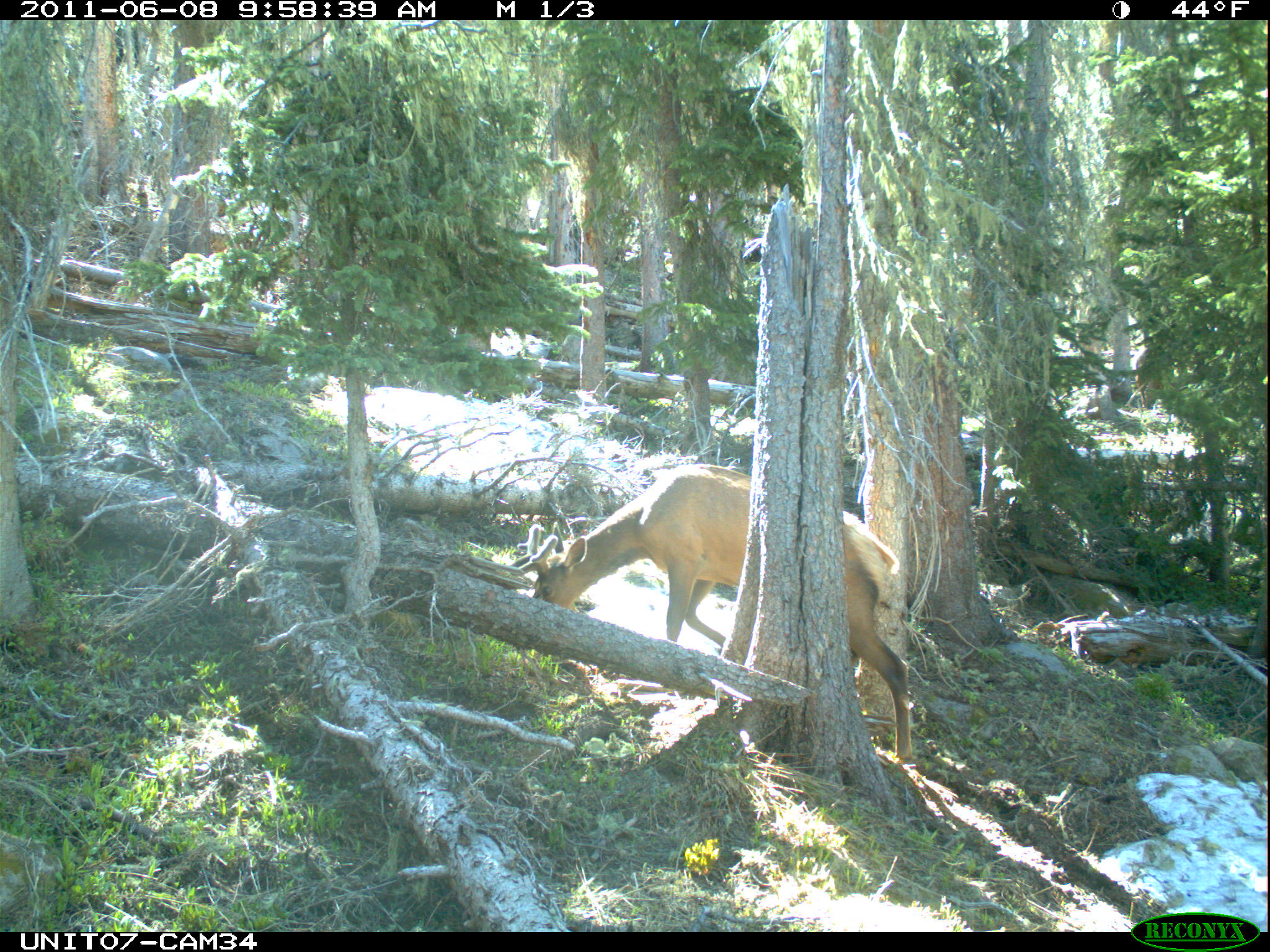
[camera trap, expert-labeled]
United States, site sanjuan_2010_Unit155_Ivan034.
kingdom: Animalia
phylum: Chordata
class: Mammalia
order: Artiodactyla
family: Cervidae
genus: Cervus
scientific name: Cervus elaphus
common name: red deer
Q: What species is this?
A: Cervus elaphus (red deer).